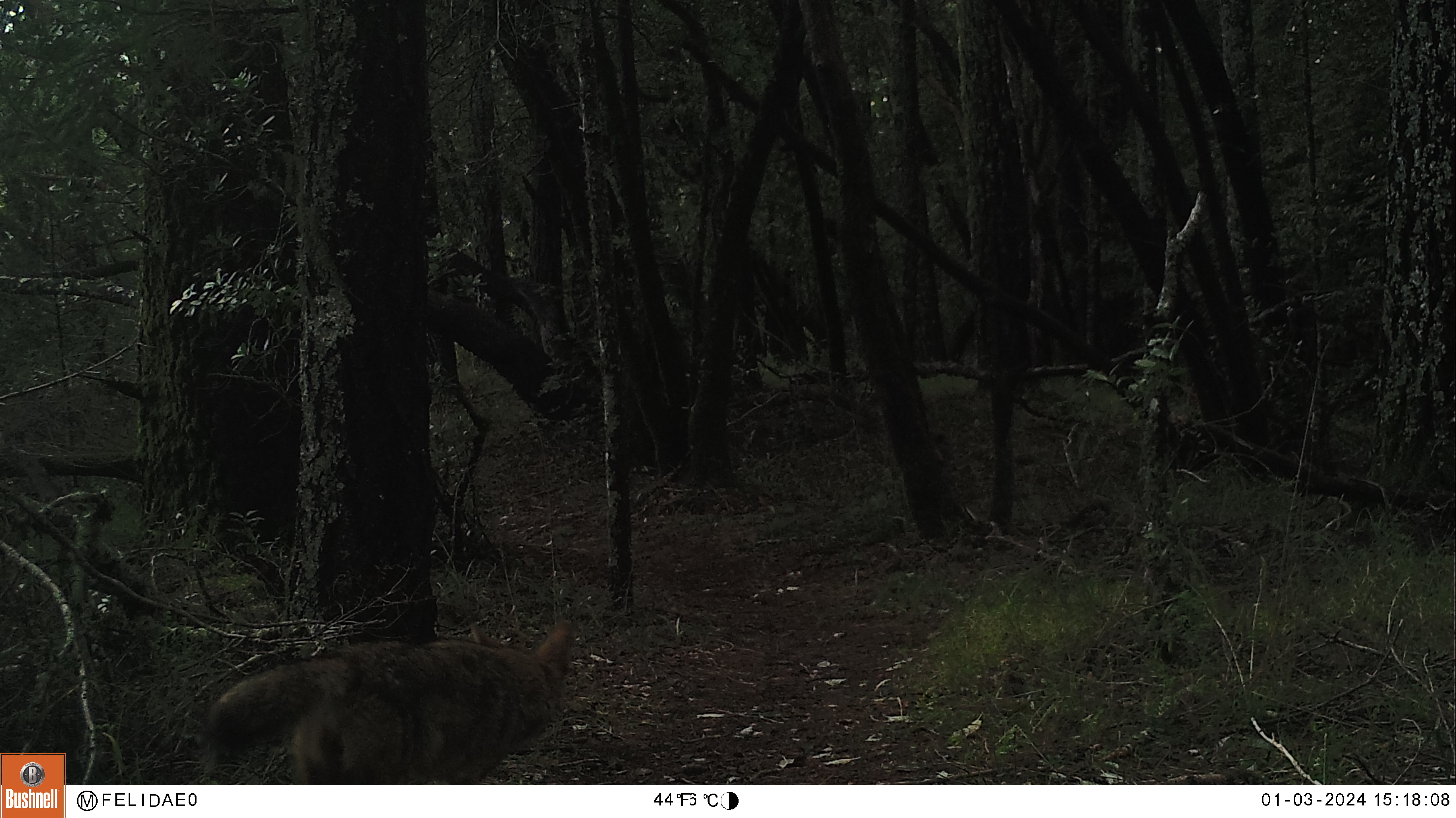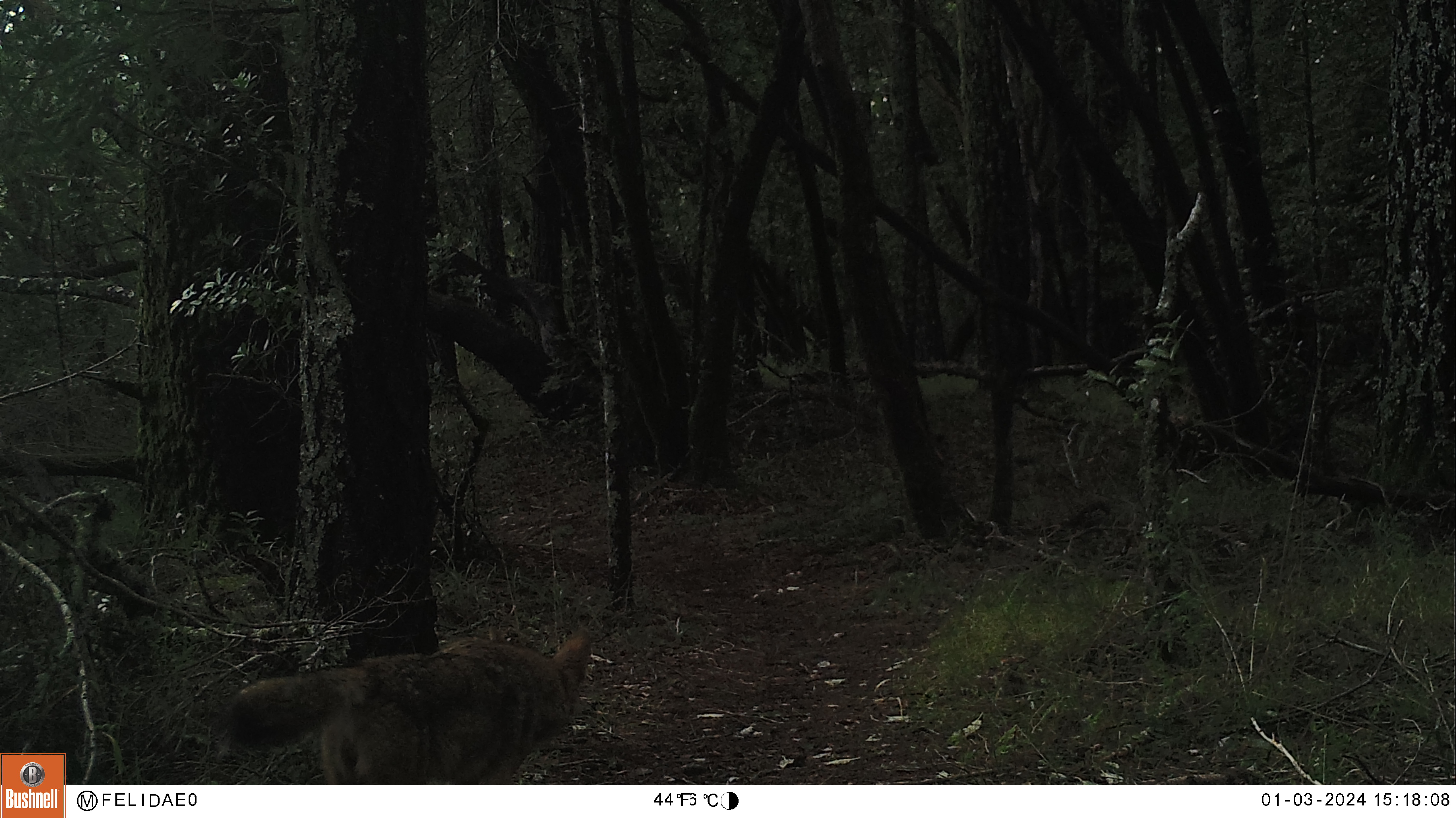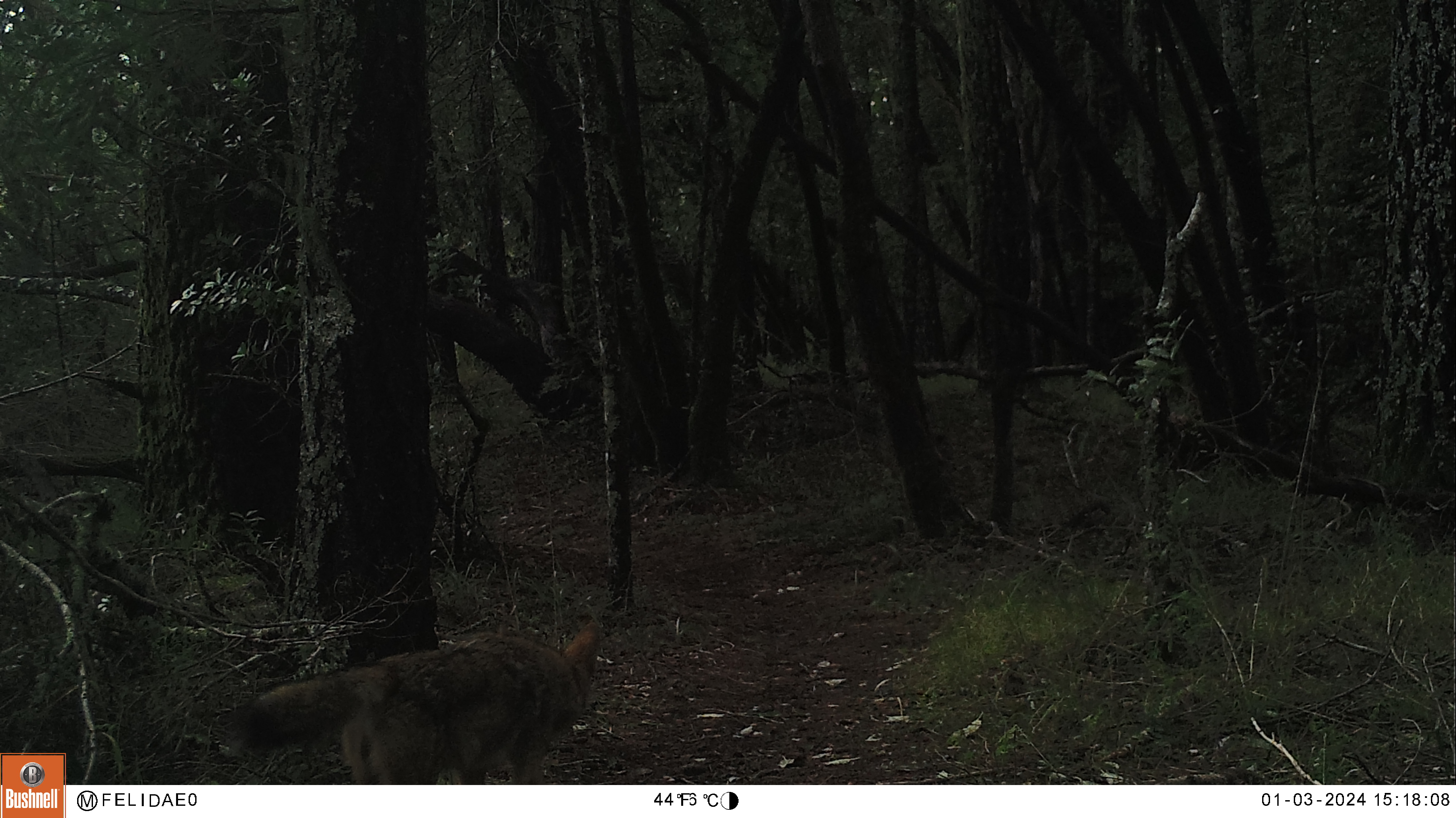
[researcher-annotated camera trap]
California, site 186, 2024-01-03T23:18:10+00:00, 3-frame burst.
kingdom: Animalia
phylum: Chordata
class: Mammalia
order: Carnivora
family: Canidae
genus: Canis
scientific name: Canis latrans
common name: coyote